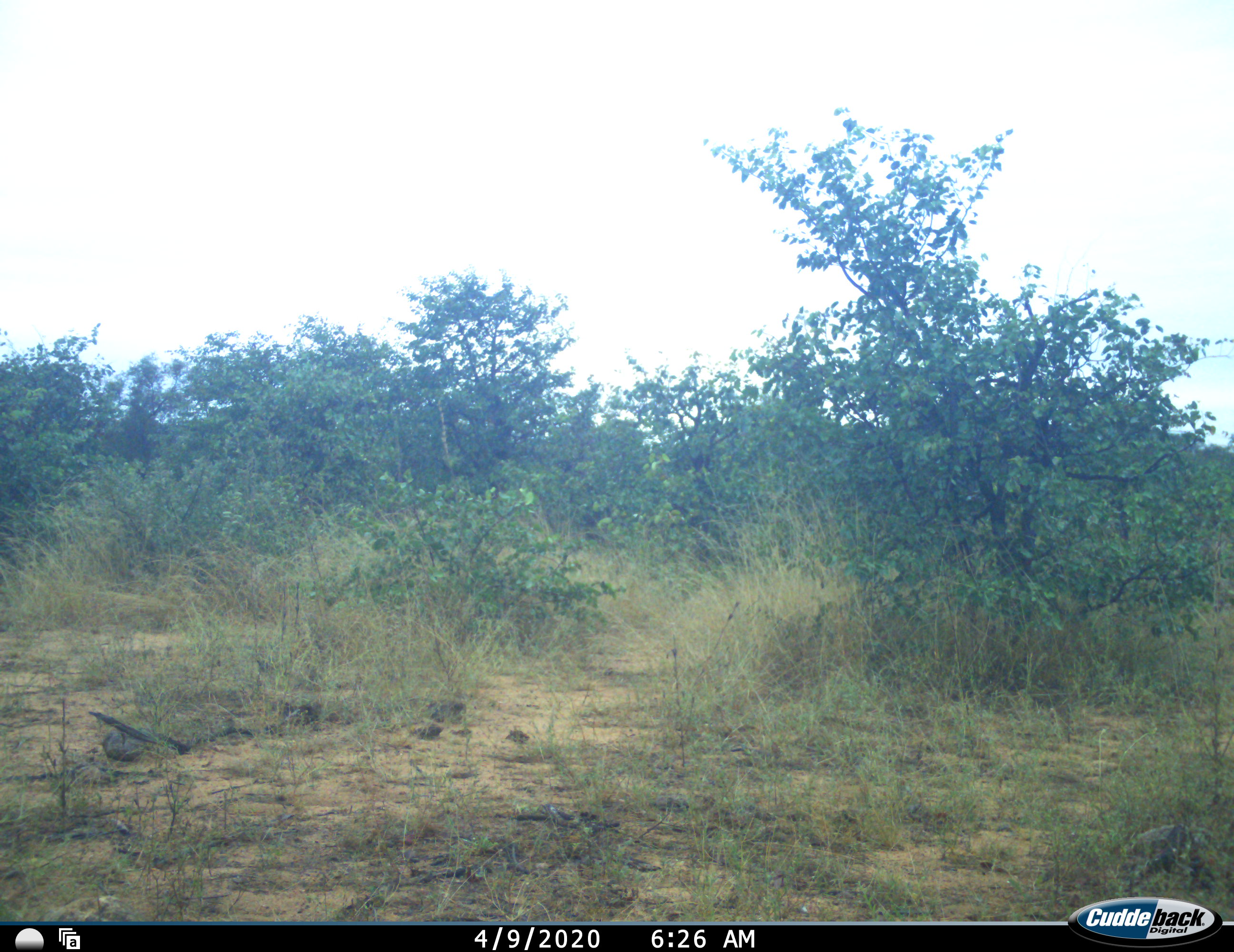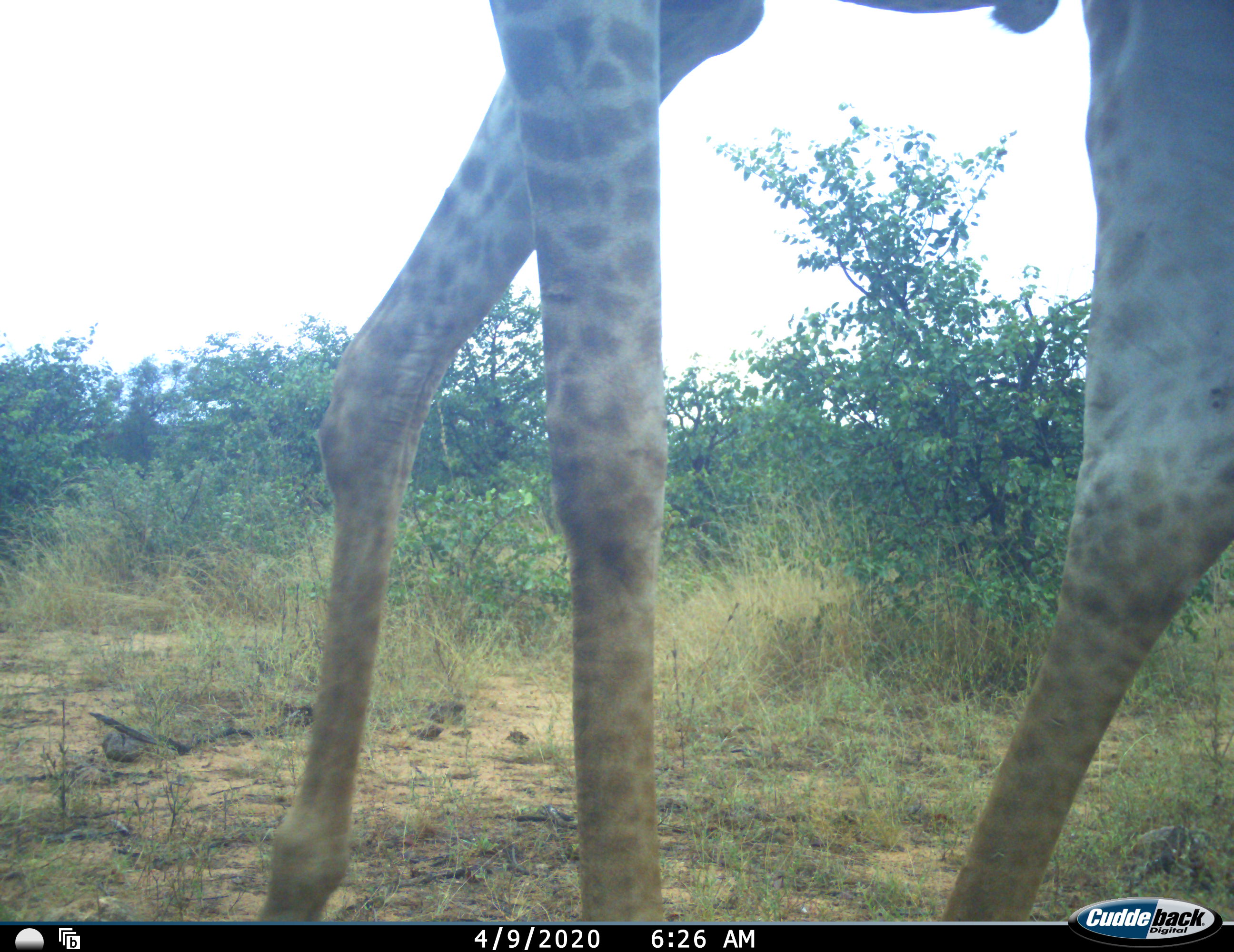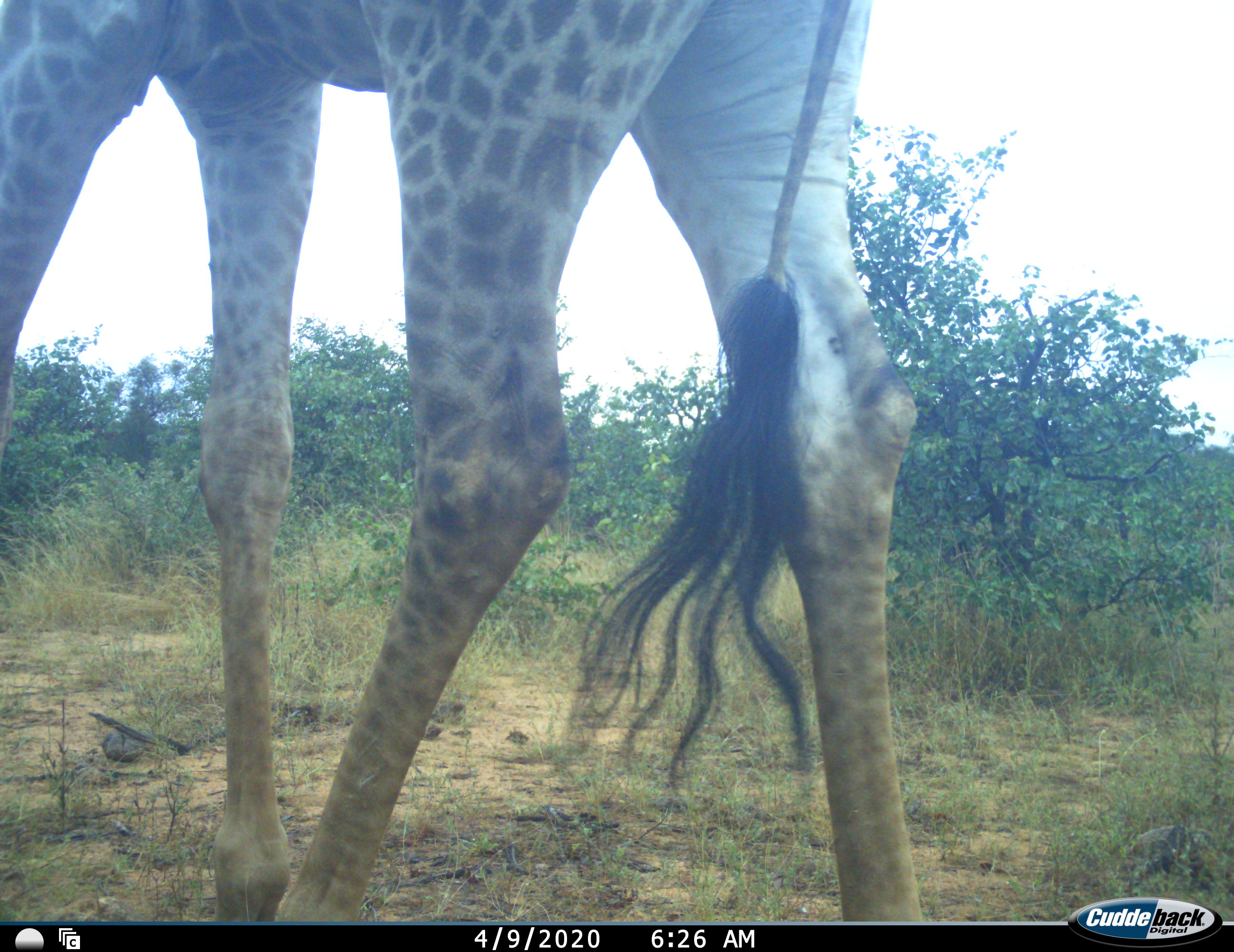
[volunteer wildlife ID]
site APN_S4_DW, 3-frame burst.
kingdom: Animalia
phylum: Chordata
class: Mammalia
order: Artiodactyla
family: Giraffidae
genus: Giraffa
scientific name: Giraffa camelopardalis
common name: giraffe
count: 1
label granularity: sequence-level